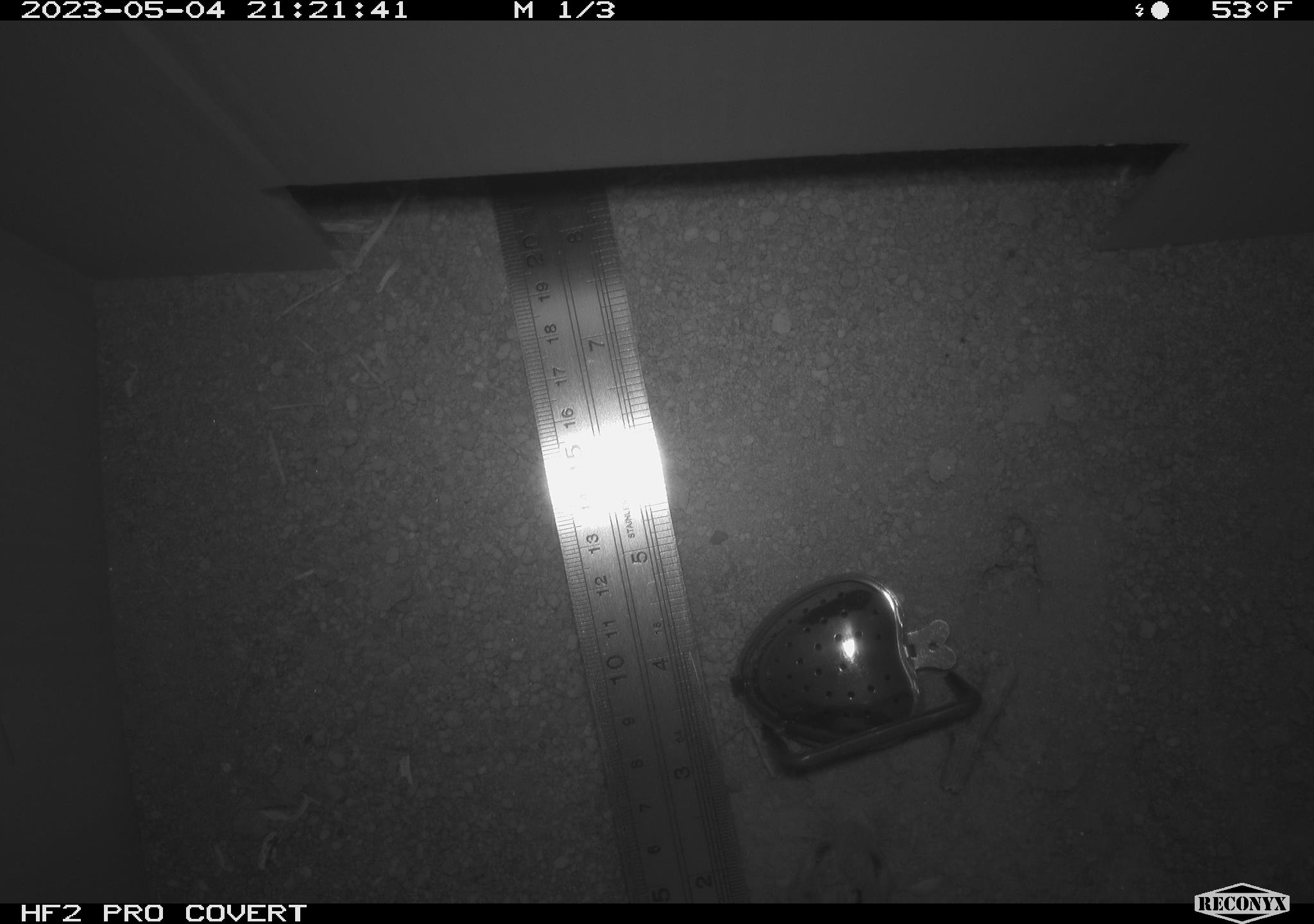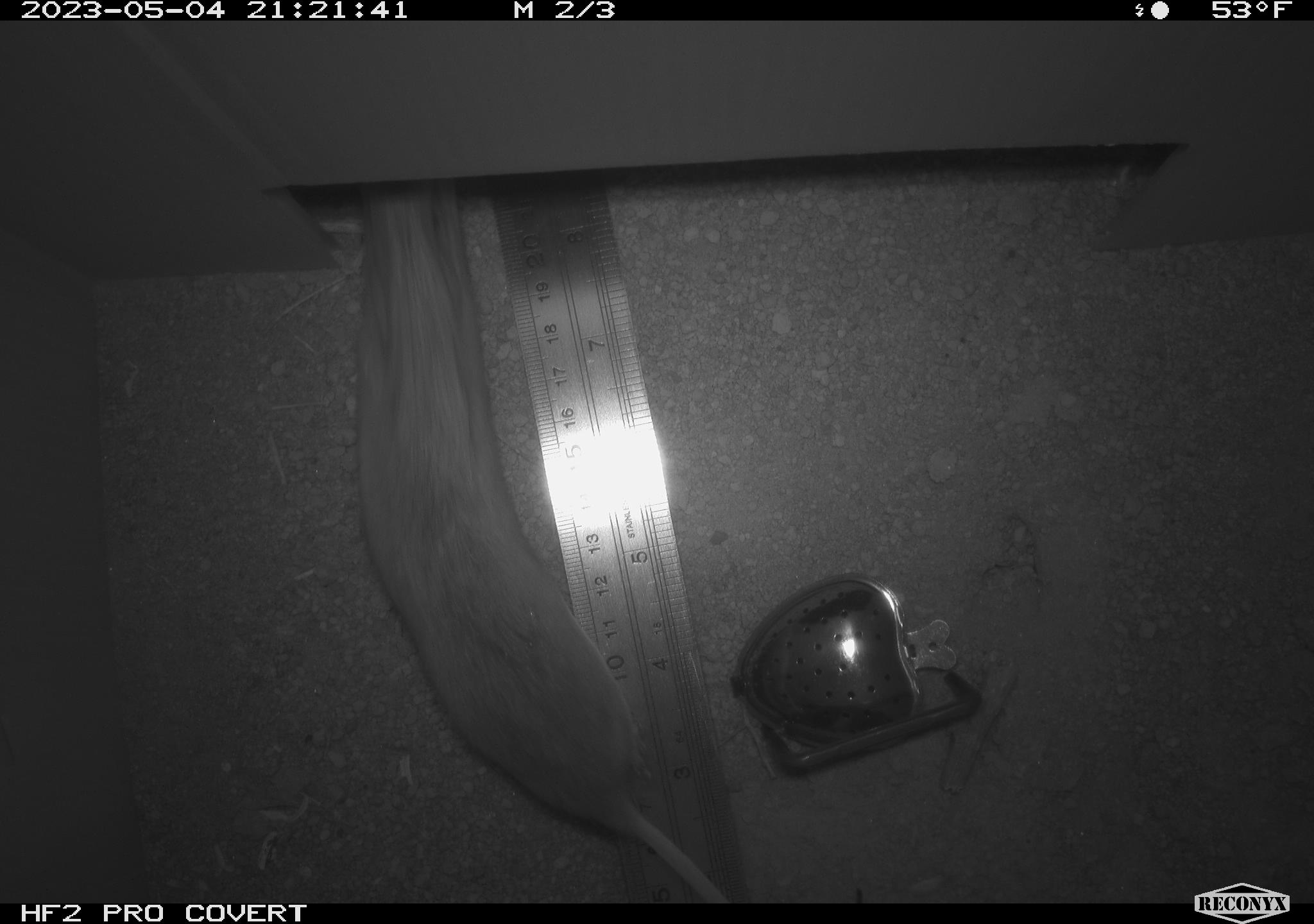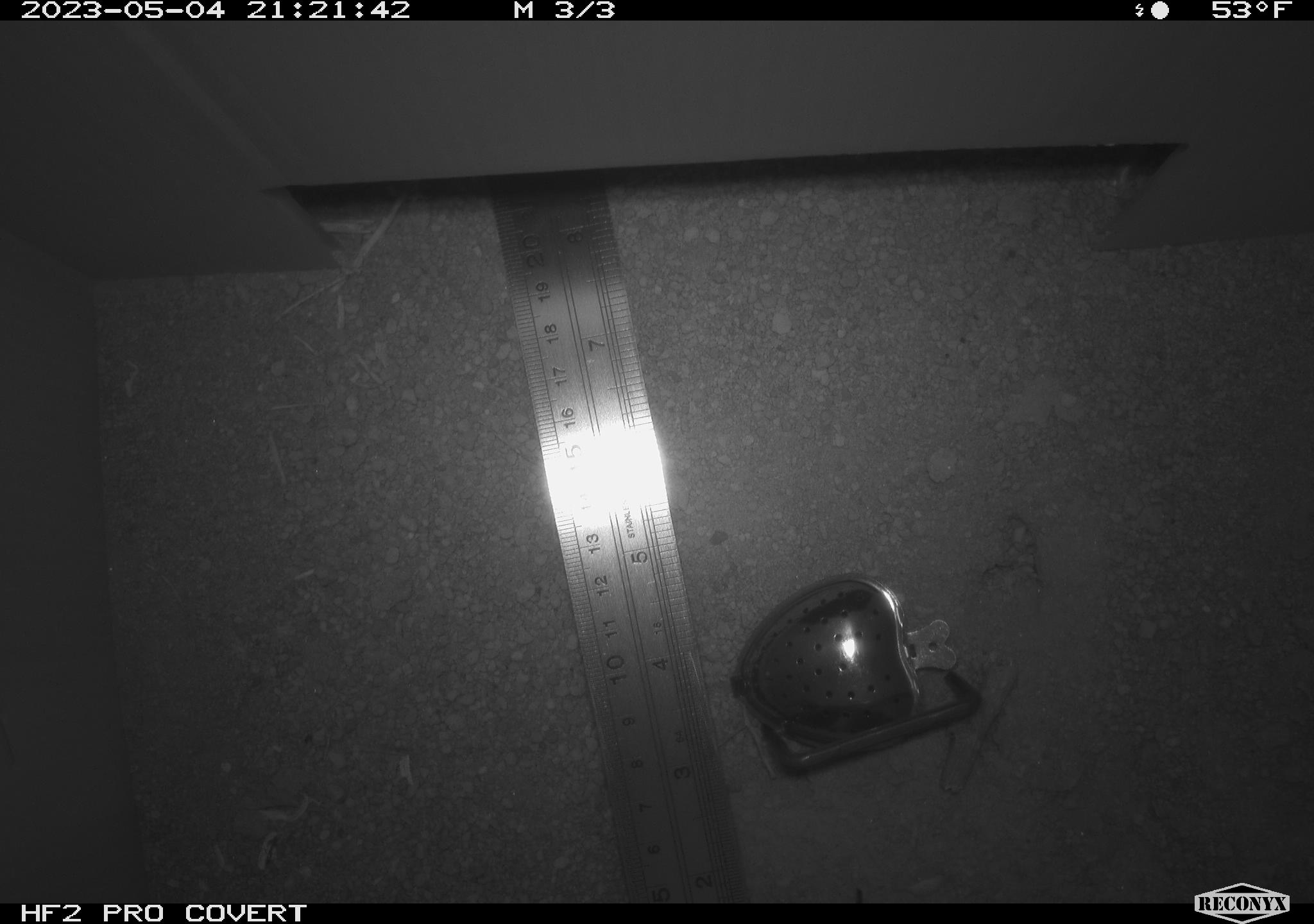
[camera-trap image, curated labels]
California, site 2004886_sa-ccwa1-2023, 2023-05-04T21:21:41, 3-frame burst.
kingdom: Animalia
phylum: Chordata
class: Mammalia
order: Rodentia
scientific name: Rodentia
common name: rodent